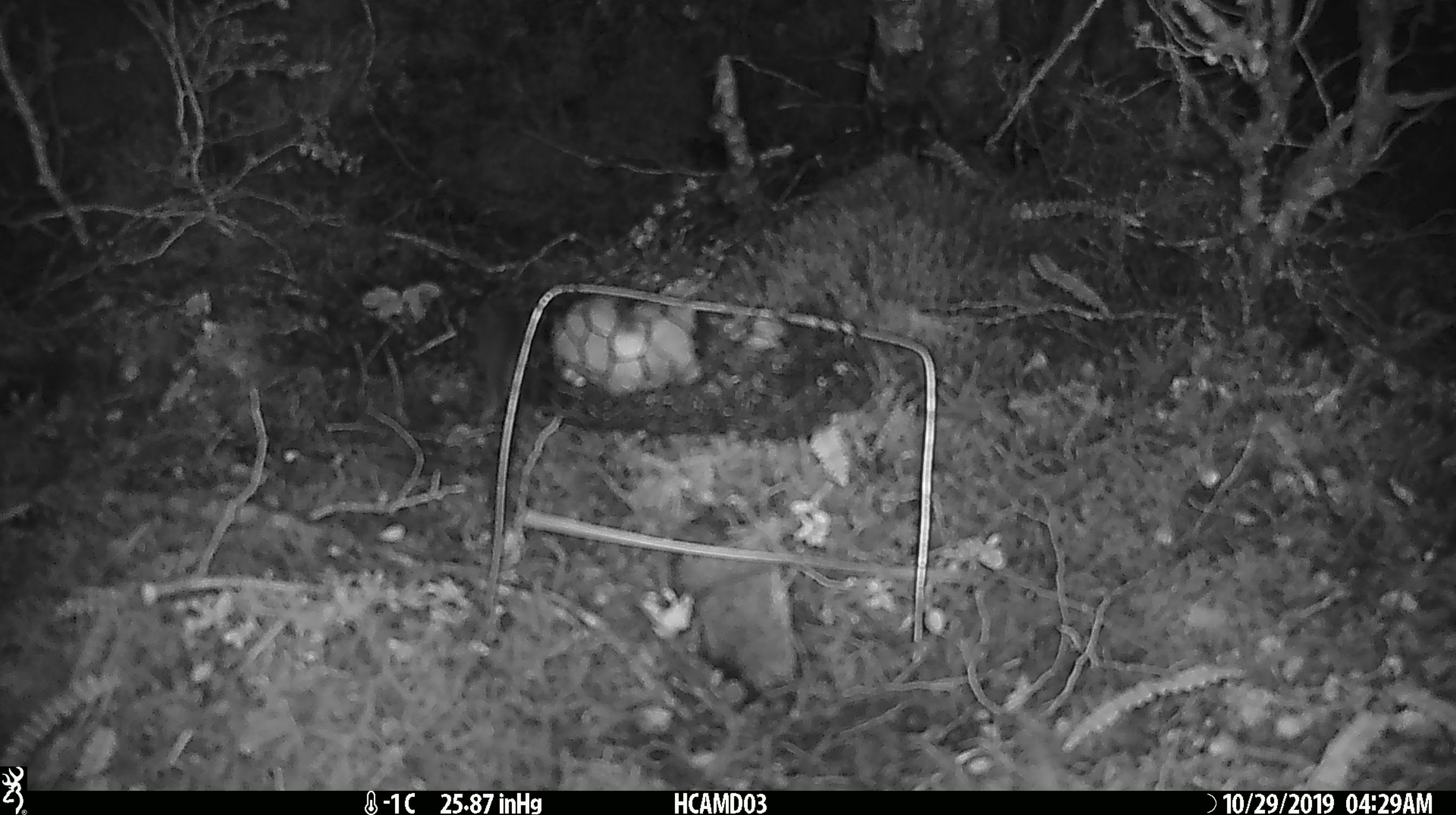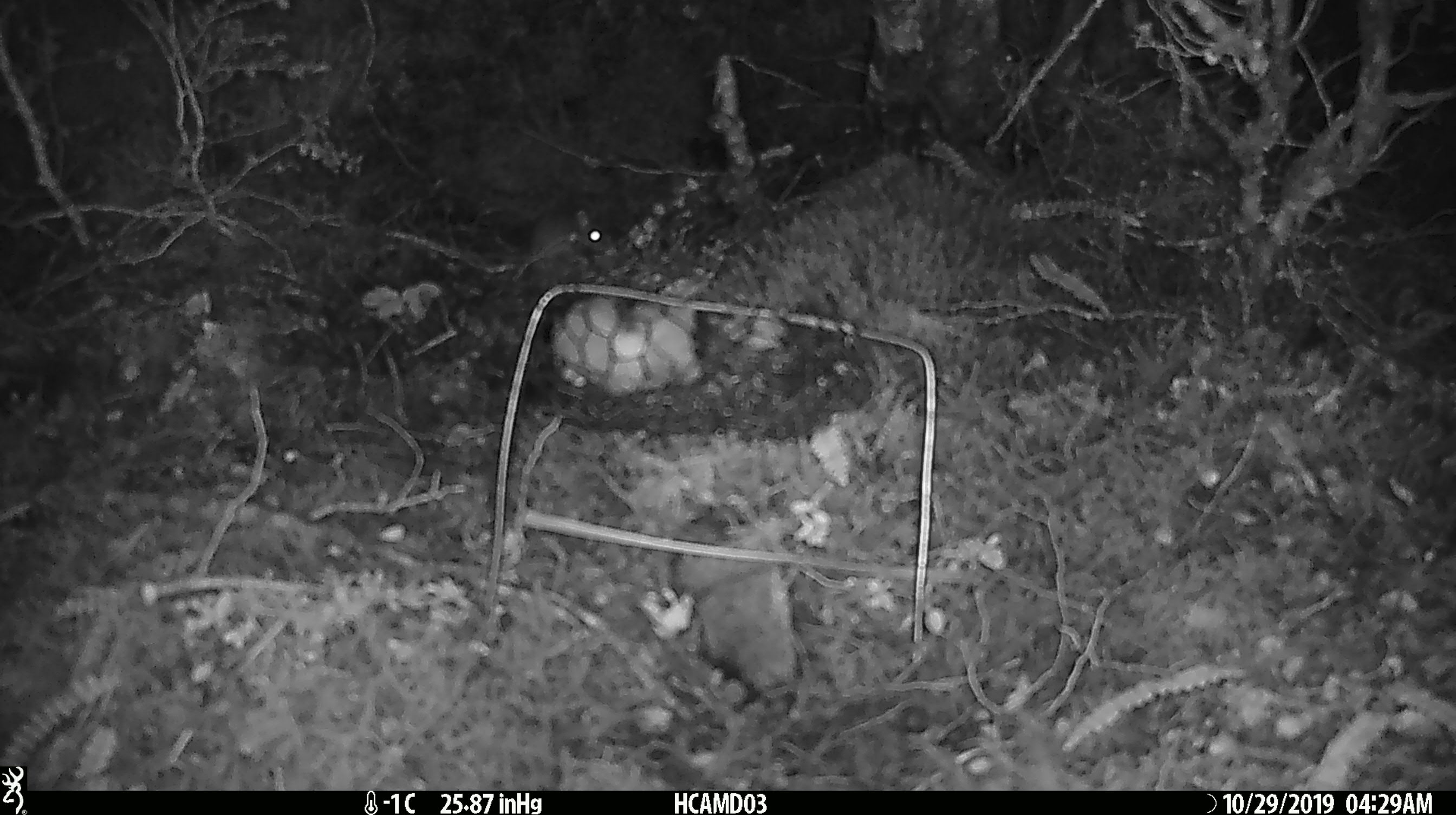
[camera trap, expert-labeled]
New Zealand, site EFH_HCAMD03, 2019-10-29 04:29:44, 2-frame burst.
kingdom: Animalia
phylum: Chordata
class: Mammalia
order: Rodentia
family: Muridae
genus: Mus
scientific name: Mus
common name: mouse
Mouse (Mus).